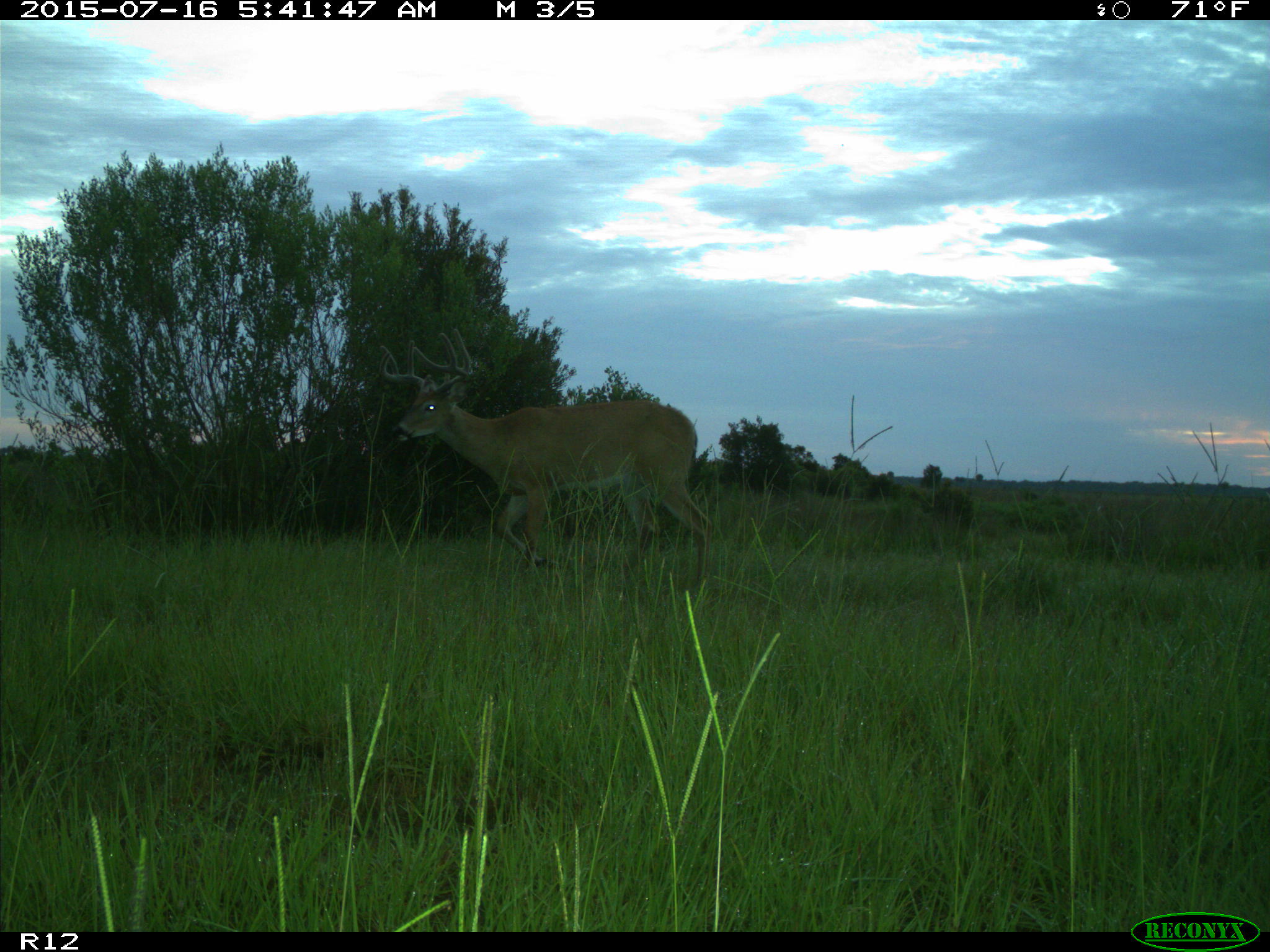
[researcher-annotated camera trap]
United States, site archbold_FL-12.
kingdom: Animalia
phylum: Chordata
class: Mammalia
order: Artiodactyla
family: Cervidae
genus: Odocoileus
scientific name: Odocoileus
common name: deer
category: unidentified deer